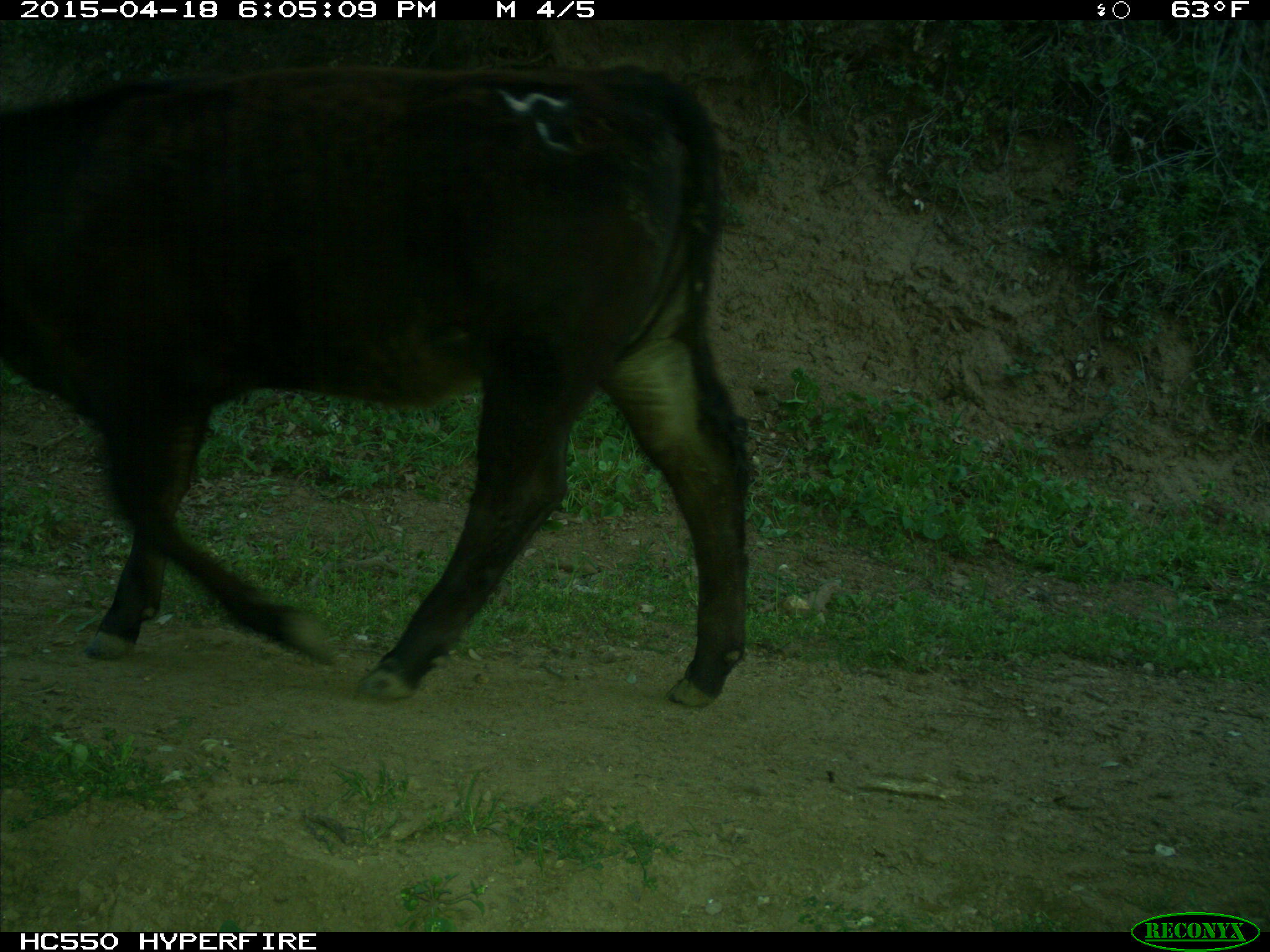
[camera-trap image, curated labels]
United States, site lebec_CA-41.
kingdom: Animalia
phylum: Chordata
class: Mammalia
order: Artiodactyla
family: Bovidae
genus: Bos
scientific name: Bos taurus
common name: domestic cow